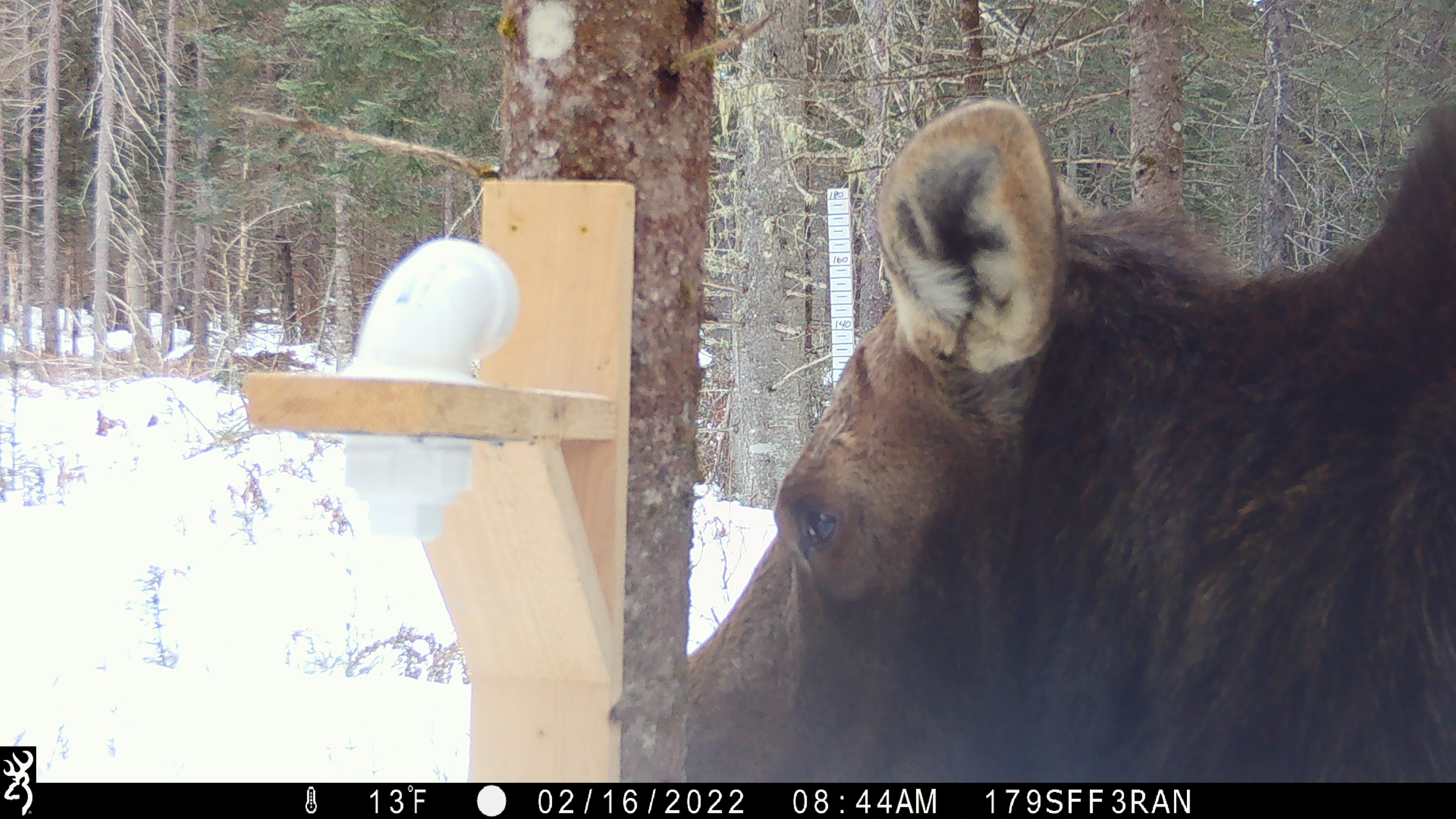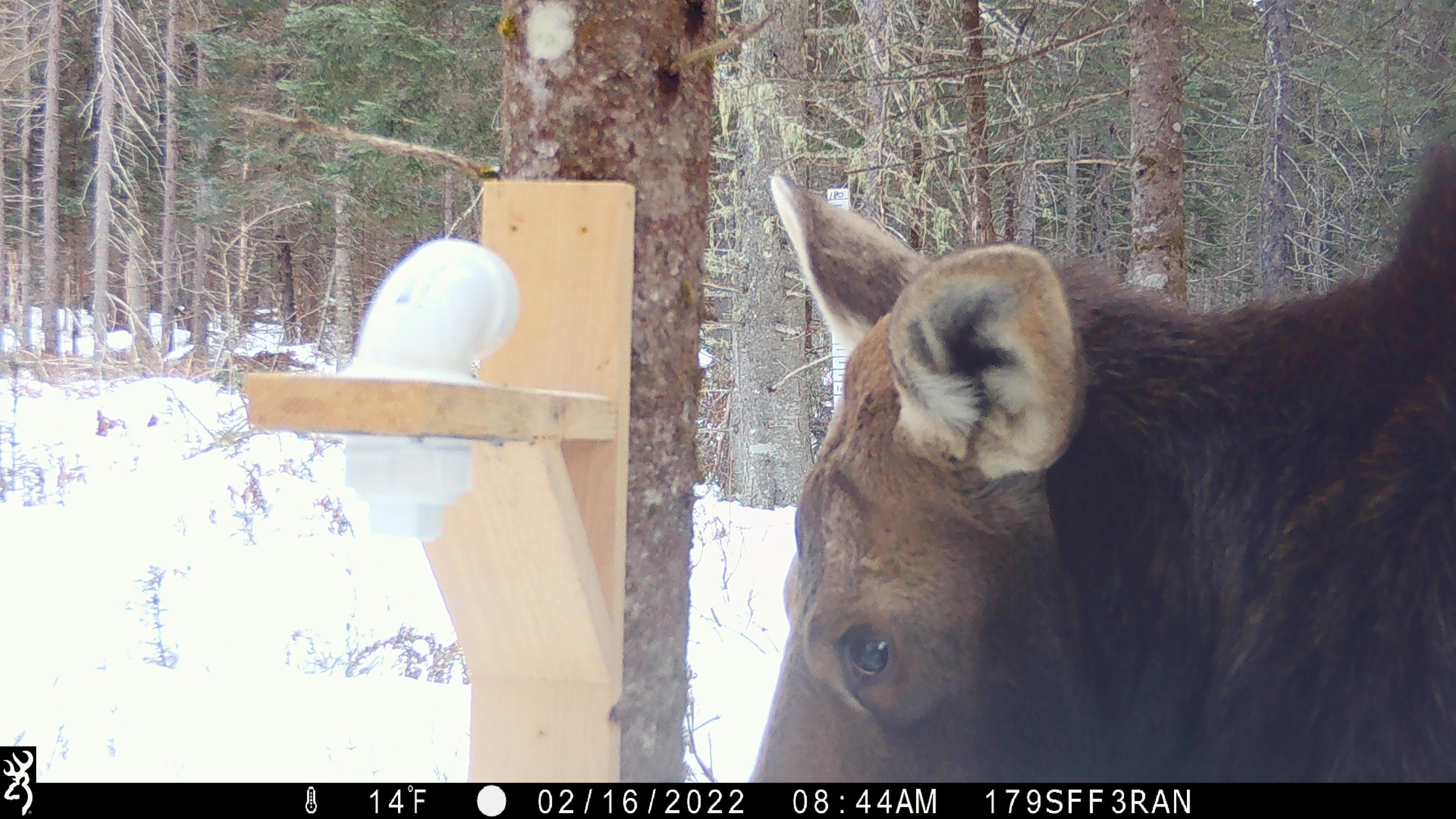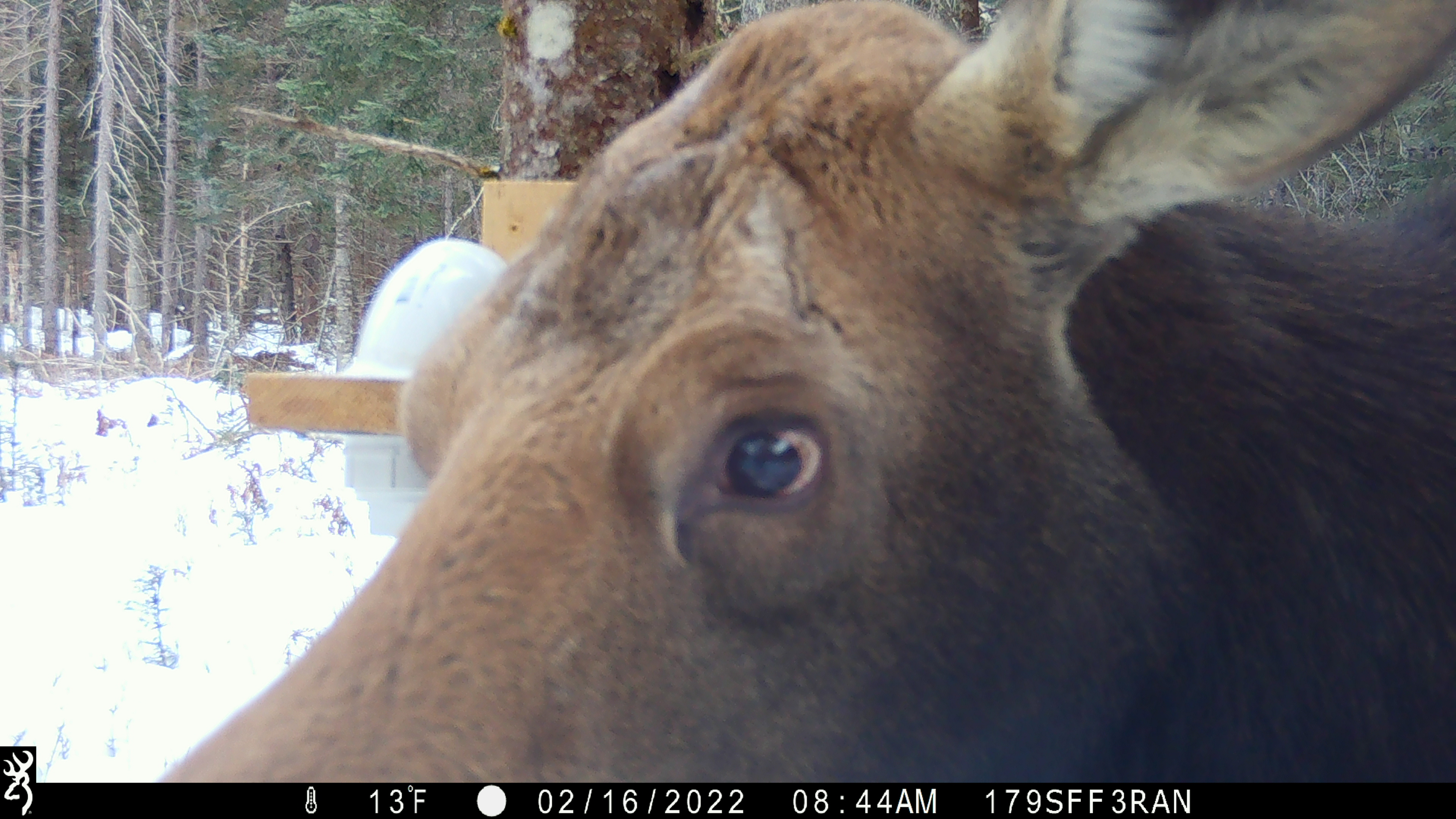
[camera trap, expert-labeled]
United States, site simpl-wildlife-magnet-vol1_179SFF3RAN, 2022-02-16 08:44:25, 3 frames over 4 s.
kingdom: Animalia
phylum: Chordata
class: Mammalia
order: Artiodactyla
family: Cervidae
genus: Alces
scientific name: Alces alces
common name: moose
Moose (Alces alces).